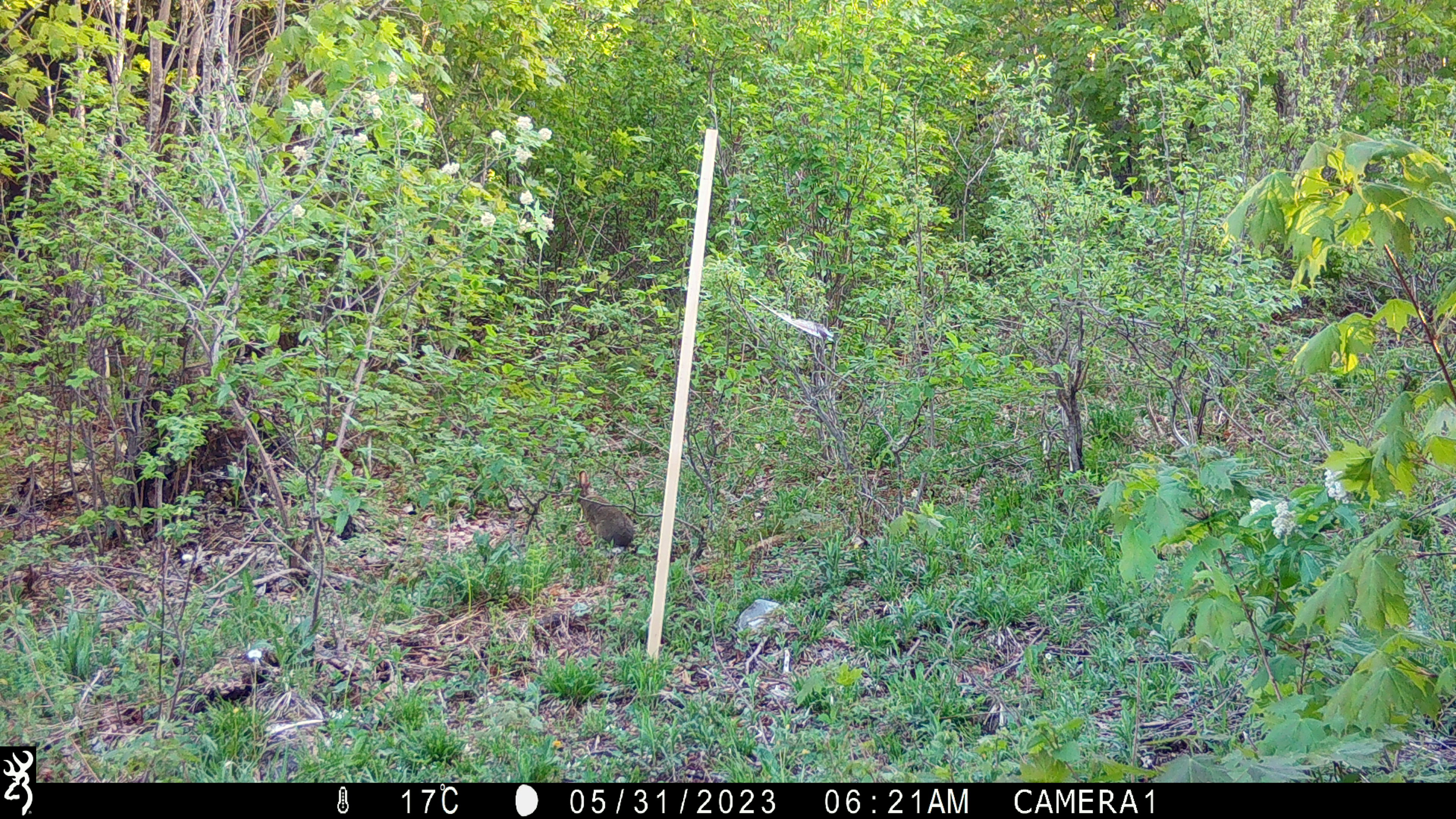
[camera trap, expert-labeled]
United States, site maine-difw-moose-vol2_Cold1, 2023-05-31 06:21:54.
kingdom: Animalia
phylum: Chordata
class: Mammalia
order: Lagomorpha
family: Leporidae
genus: Lepus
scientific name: Lepus americanus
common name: snowshoe hare